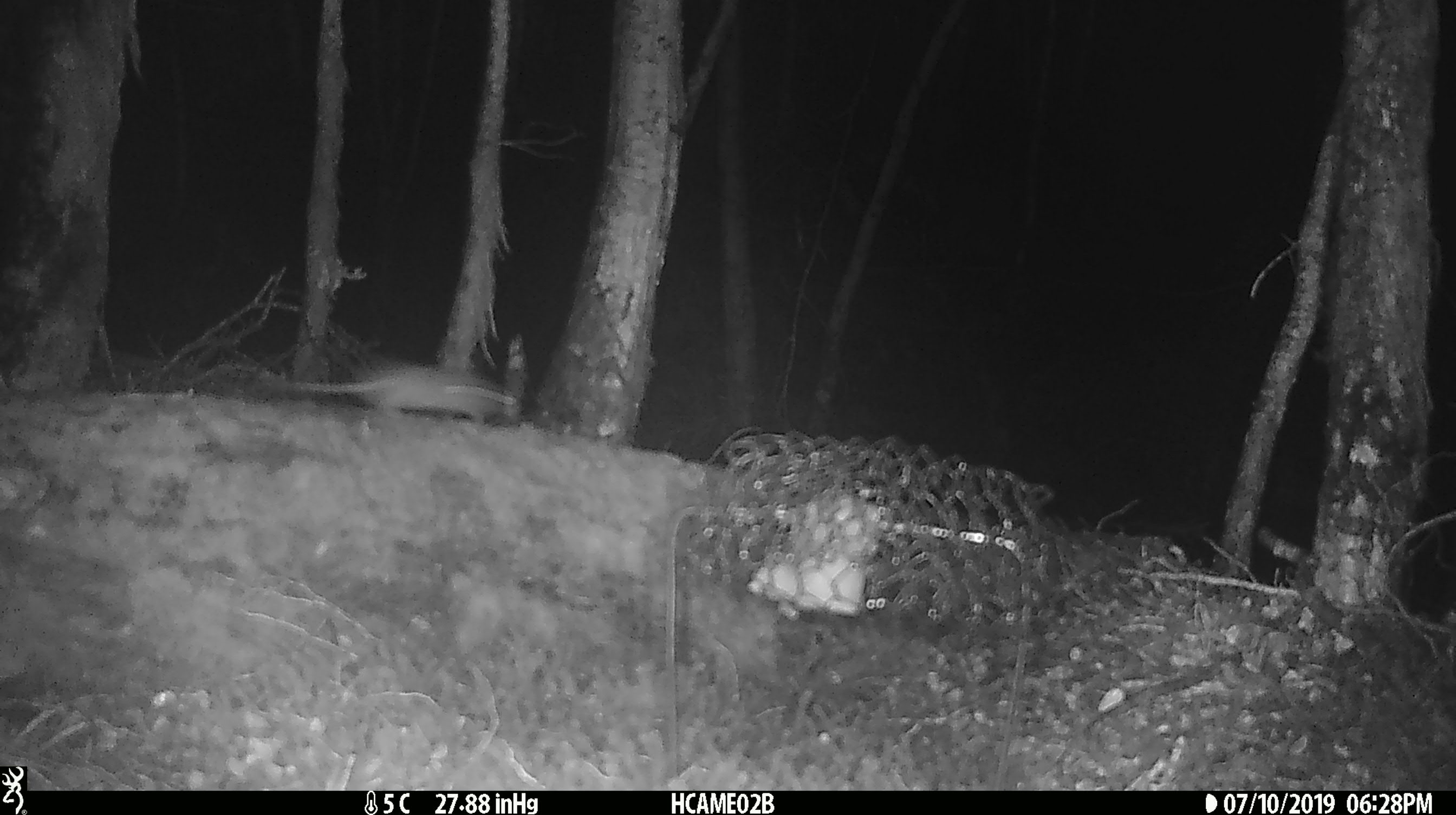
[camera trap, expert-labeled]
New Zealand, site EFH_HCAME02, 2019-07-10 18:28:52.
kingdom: Animalia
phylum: Chordata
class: Mammalia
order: Rodentia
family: Muridae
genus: Mus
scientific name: Mus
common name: mouse